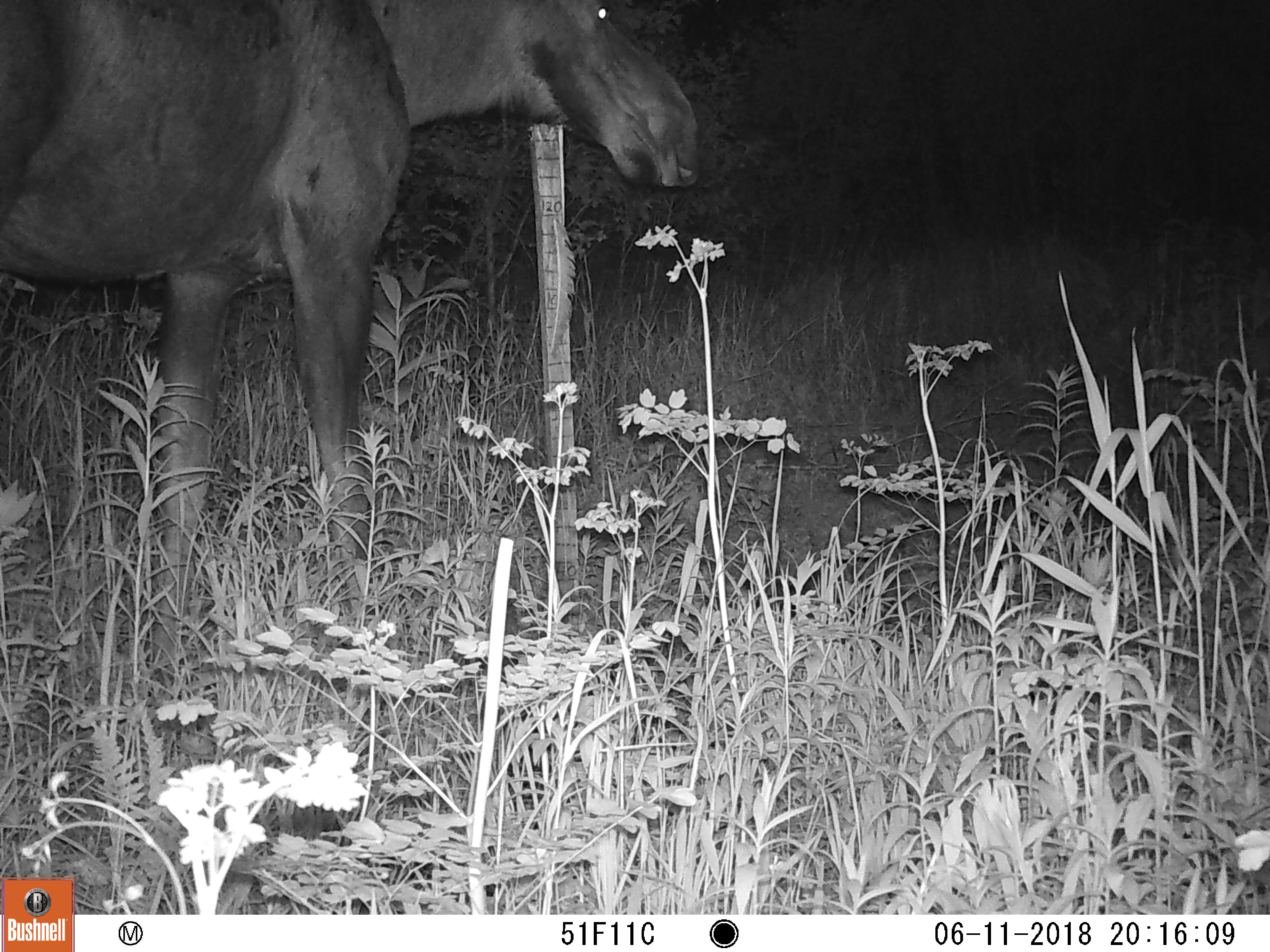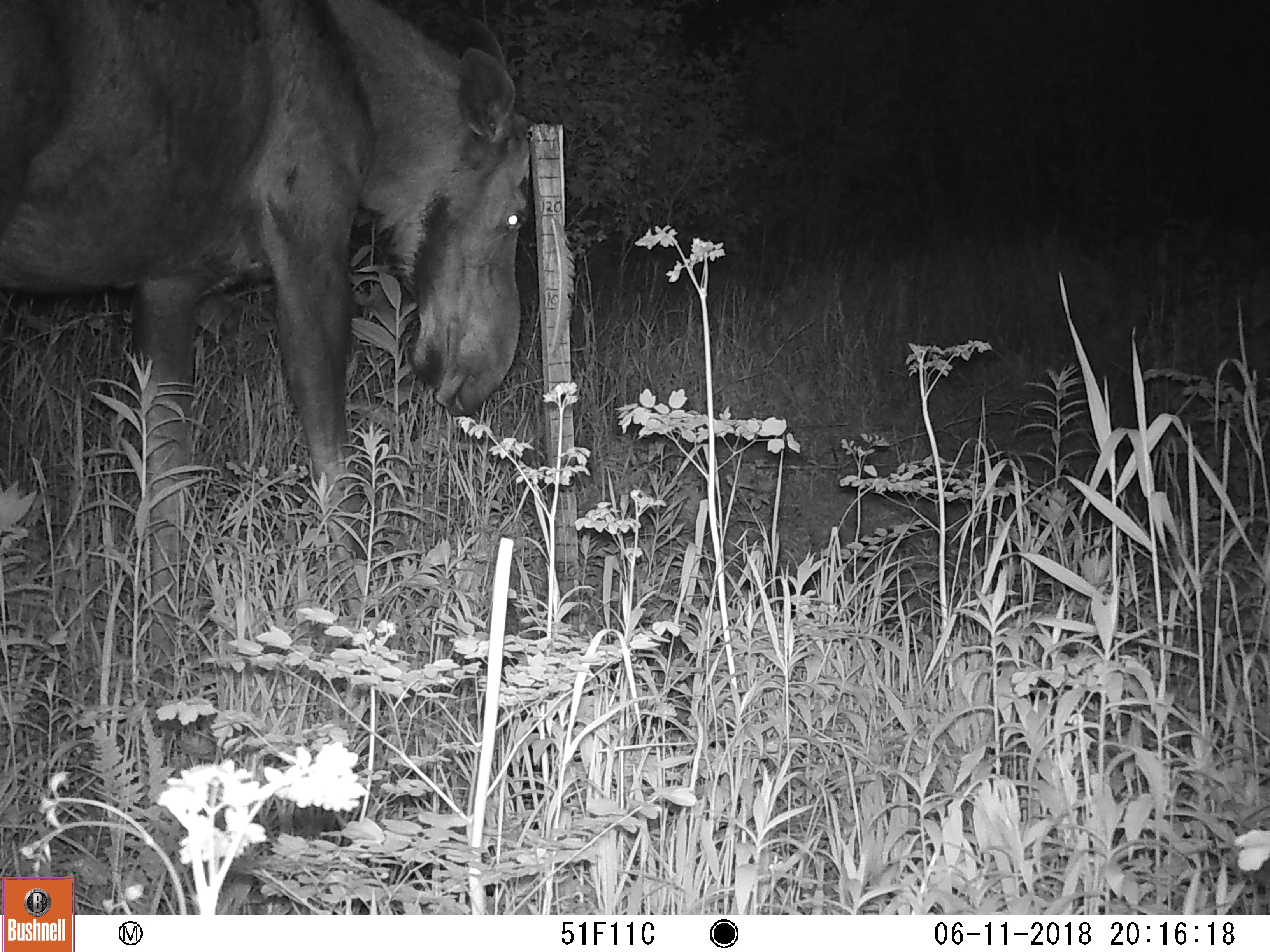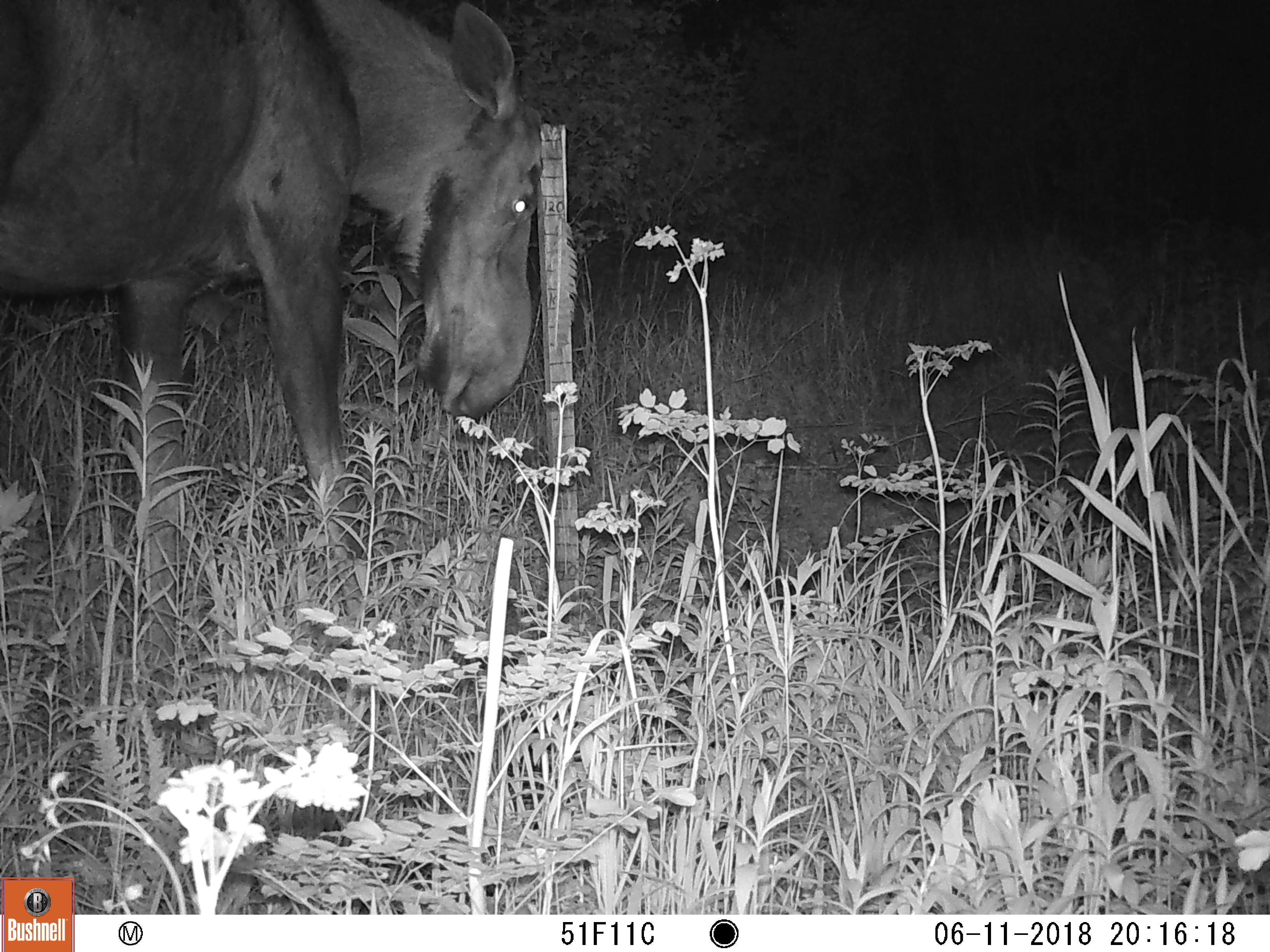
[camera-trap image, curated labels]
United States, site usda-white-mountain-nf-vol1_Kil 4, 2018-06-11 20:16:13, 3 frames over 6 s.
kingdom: Animalia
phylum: Chordata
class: Mammalia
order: Artiodactyla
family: Cervidae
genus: Alces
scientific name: Alces alces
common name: moose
Moose (Alces alces).